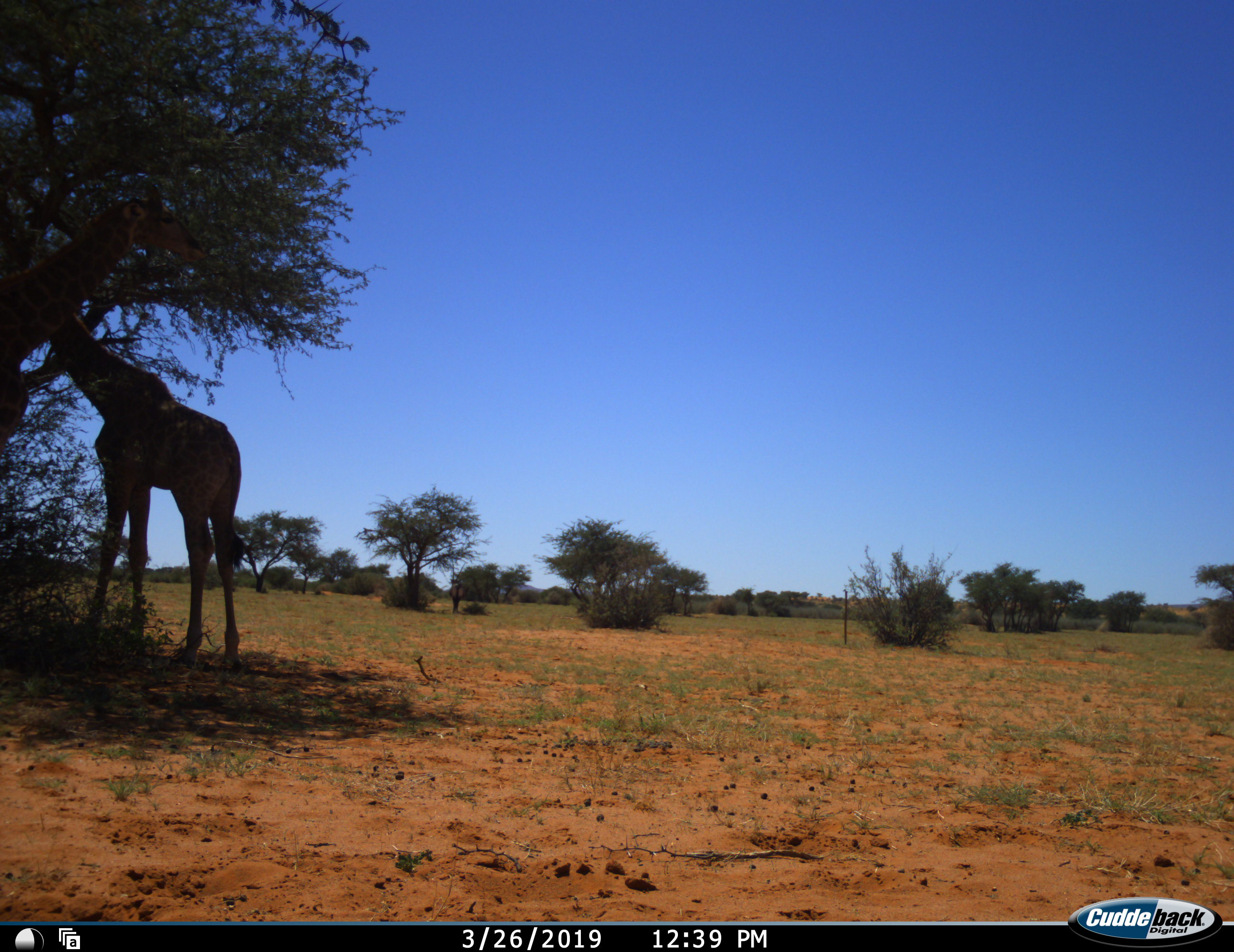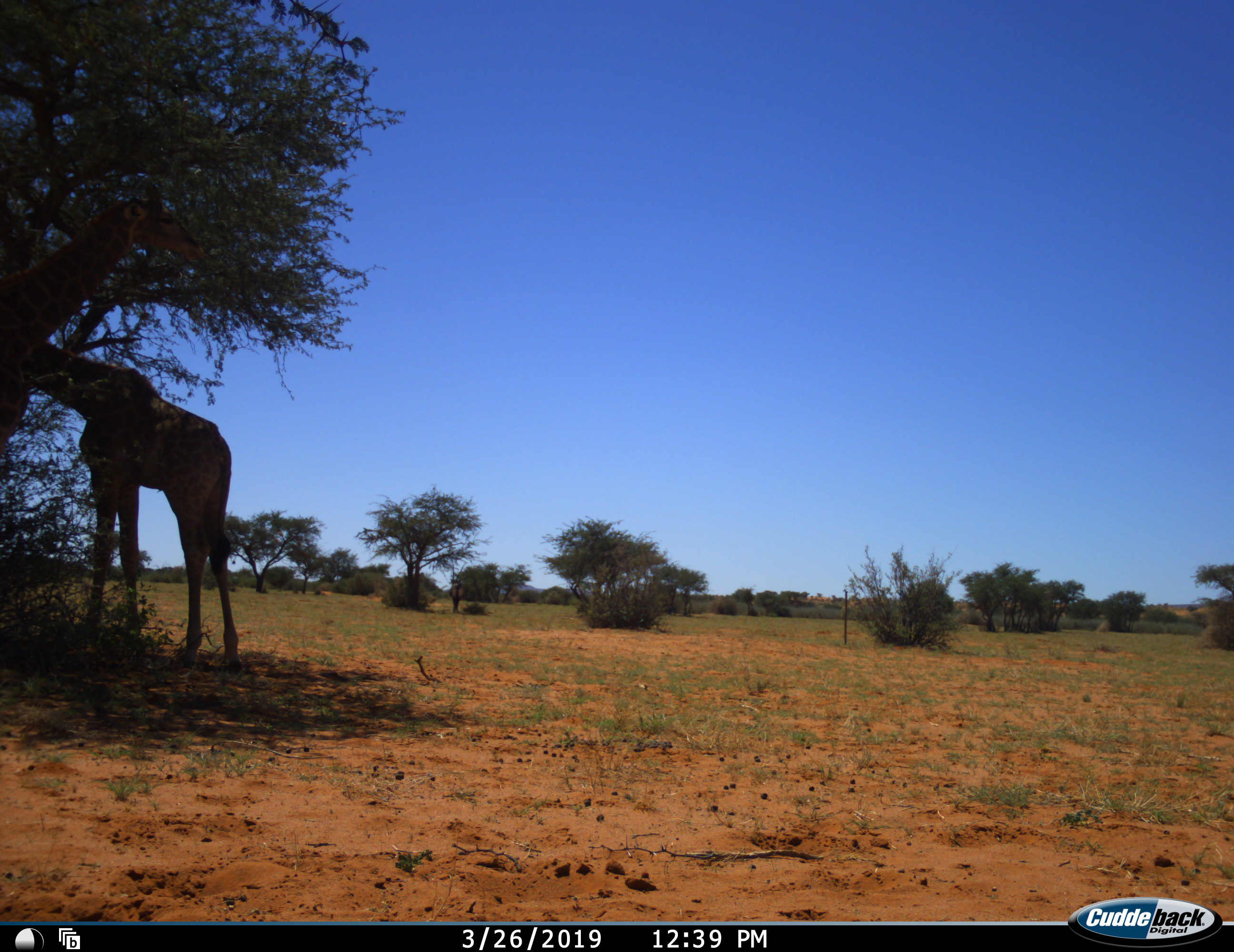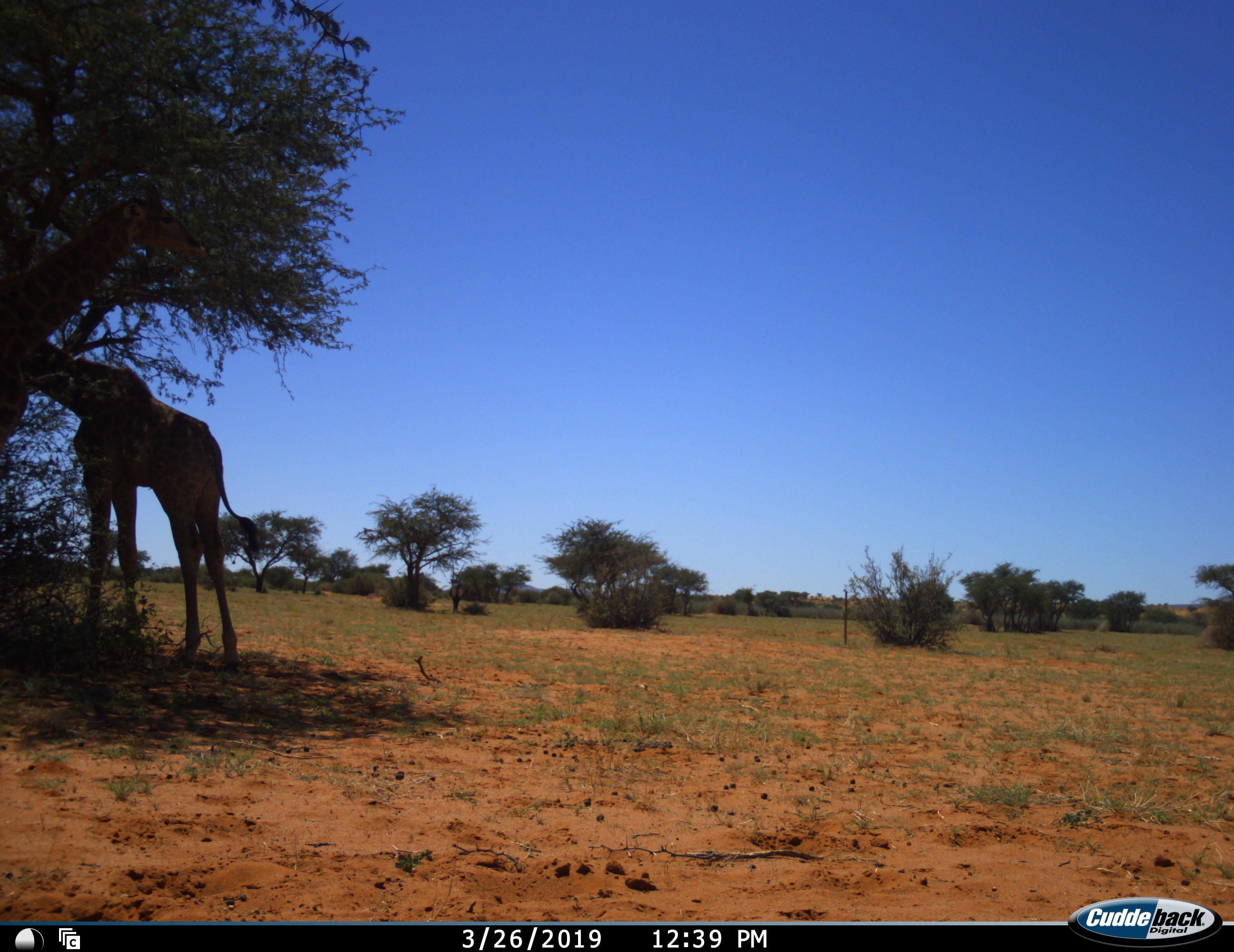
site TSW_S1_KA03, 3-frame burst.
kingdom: Animalia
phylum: Chordata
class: Mammalia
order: Artiodactyla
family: Giraffidae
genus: Giraffa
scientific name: Giraffa camelopardalis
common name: giraffe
Giraffe (Giraffa camelopardalis), count 1. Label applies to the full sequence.